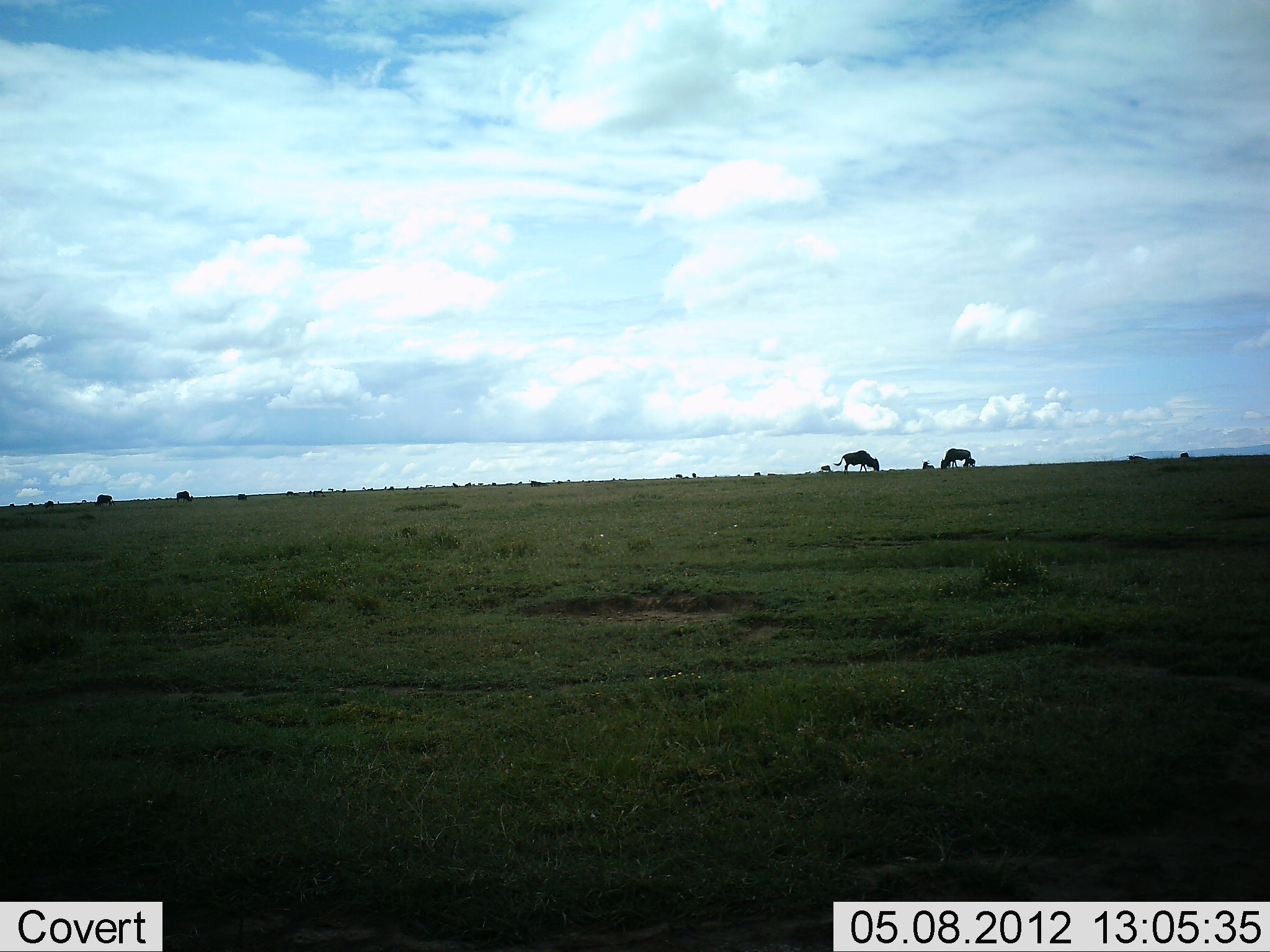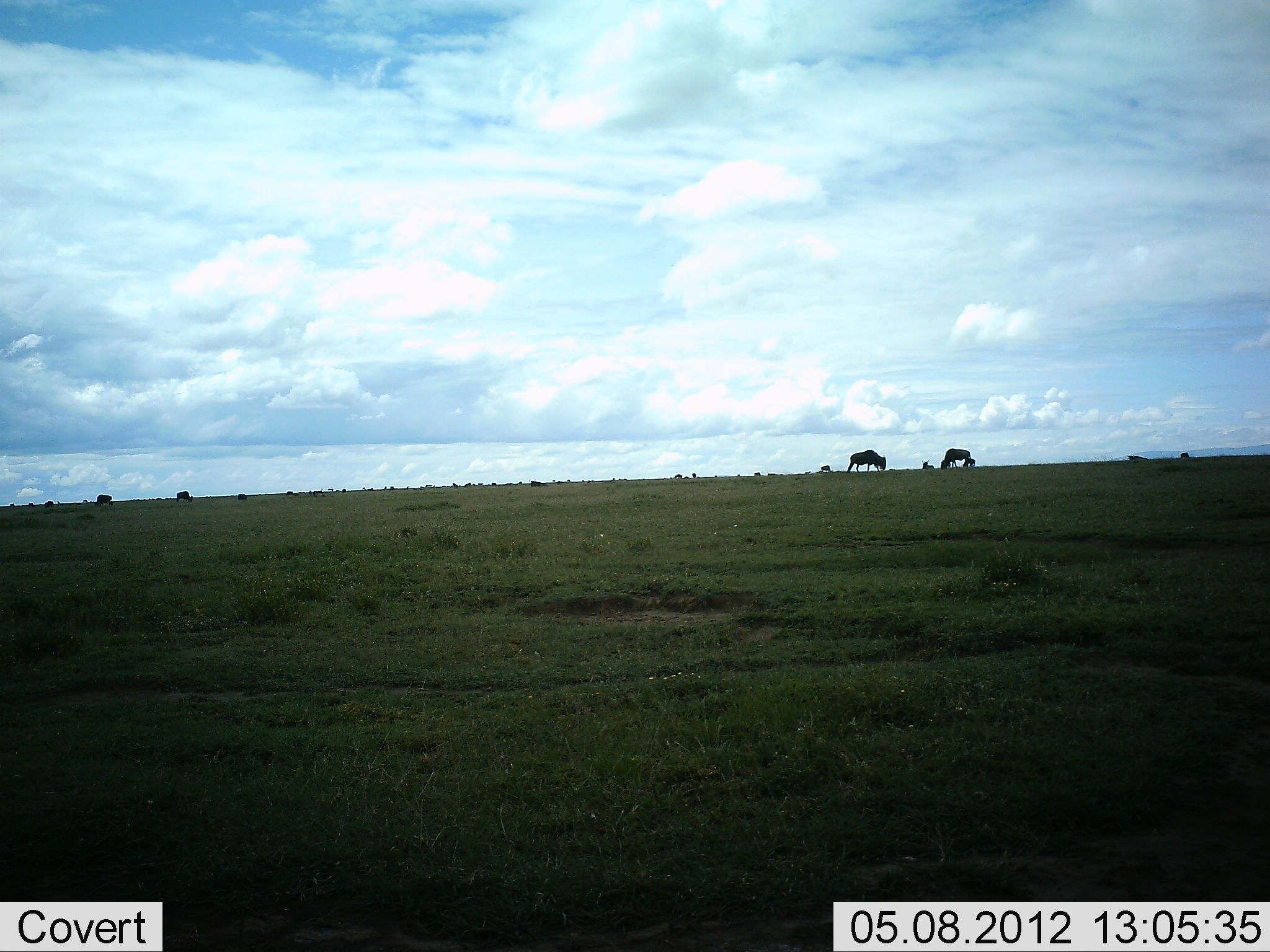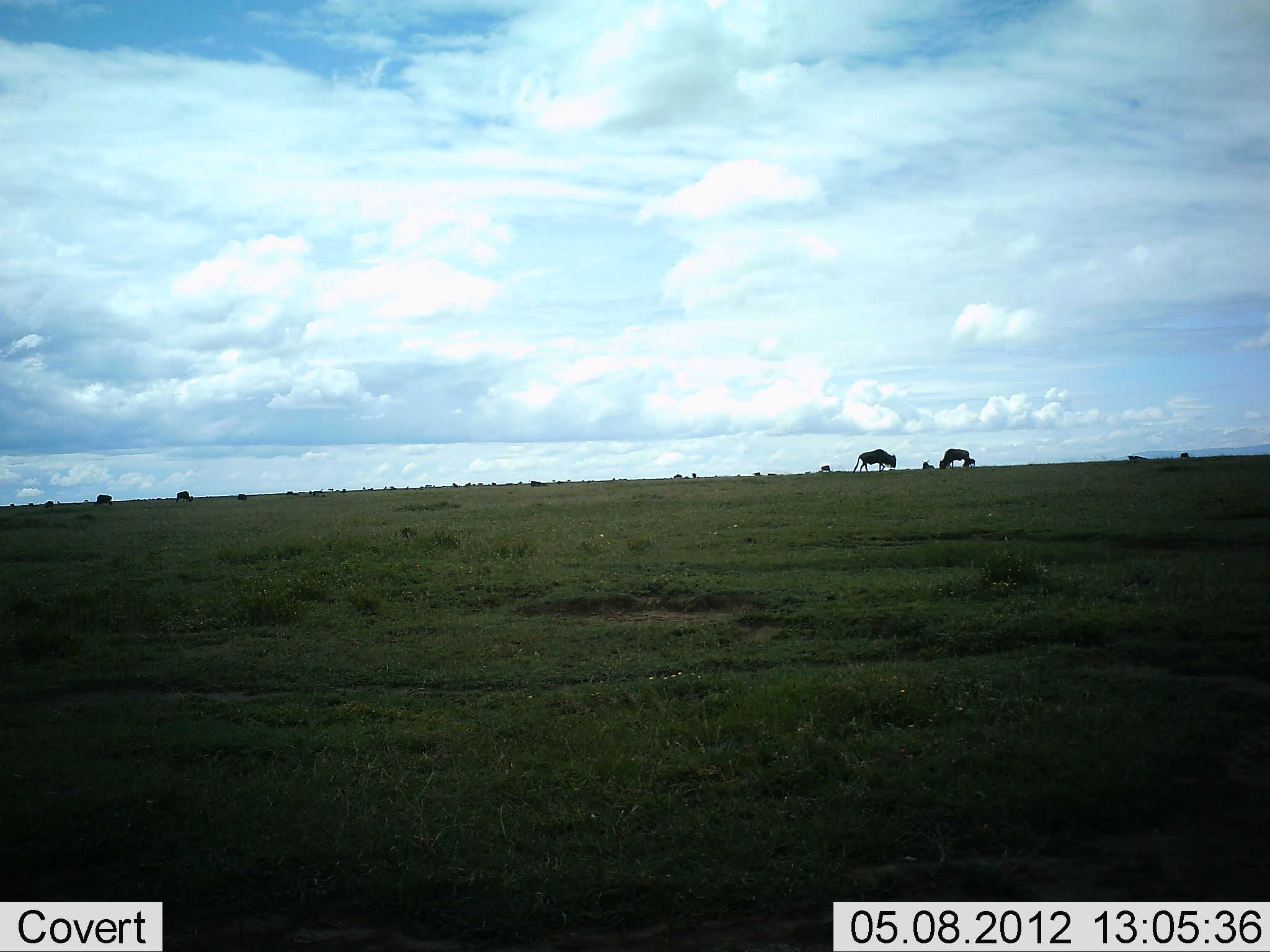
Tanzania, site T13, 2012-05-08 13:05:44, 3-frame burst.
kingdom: Animalia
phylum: Chordata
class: Mammalia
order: Artiodactyla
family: Bovidae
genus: Connochaetes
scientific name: Connochaetes taurinus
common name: blue wildebeest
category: wildebeest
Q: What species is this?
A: Wildebeest (blue wildebeest) (Connochaetes taurinus).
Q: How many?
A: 4.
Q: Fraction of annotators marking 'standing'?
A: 40%.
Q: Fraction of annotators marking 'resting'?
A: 0%.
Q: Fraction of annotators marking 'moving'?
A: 60%.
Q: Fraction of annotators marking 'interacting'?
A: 0%.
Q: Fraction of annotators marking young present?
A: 0%.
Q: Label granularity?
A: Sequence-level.